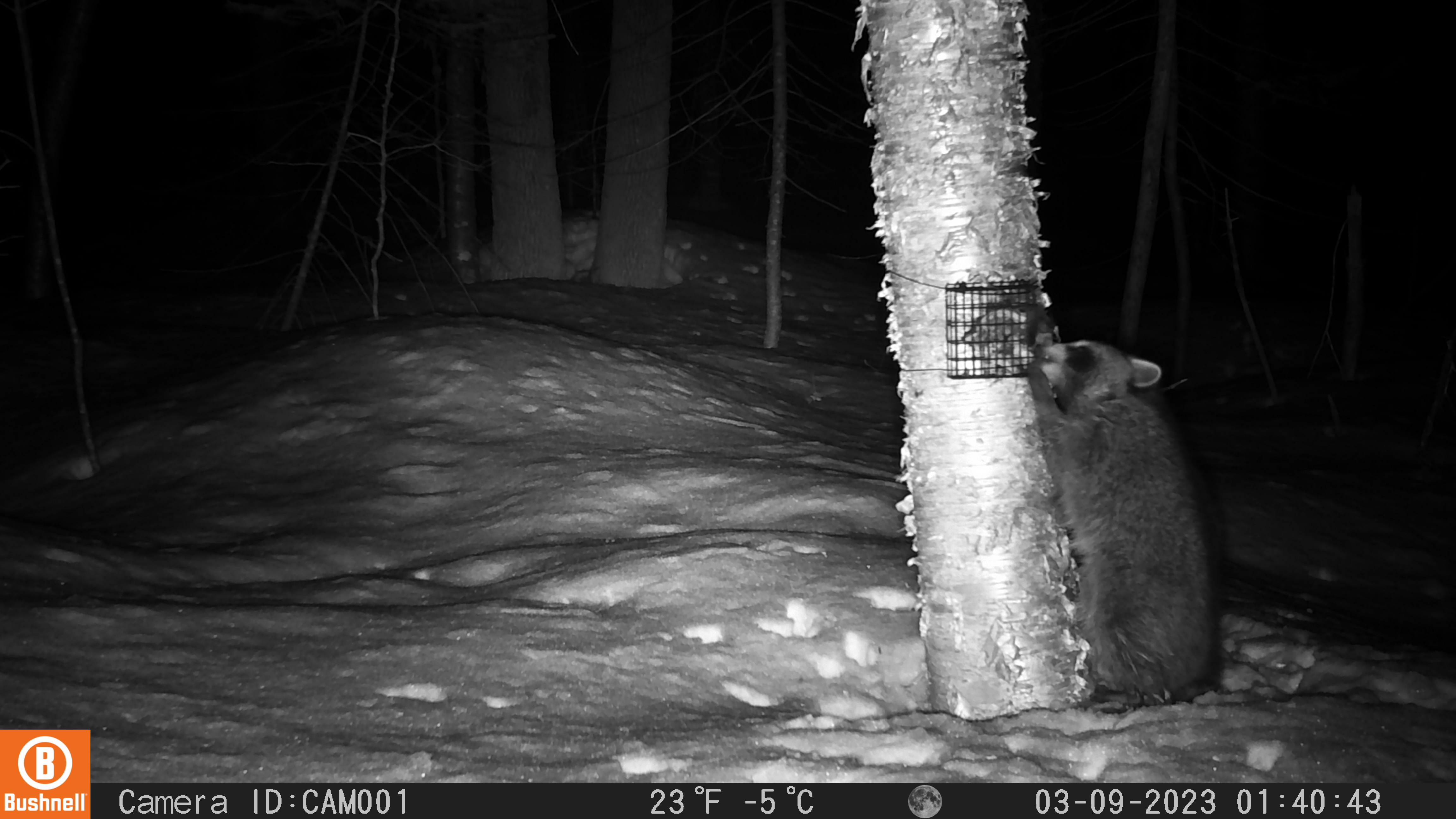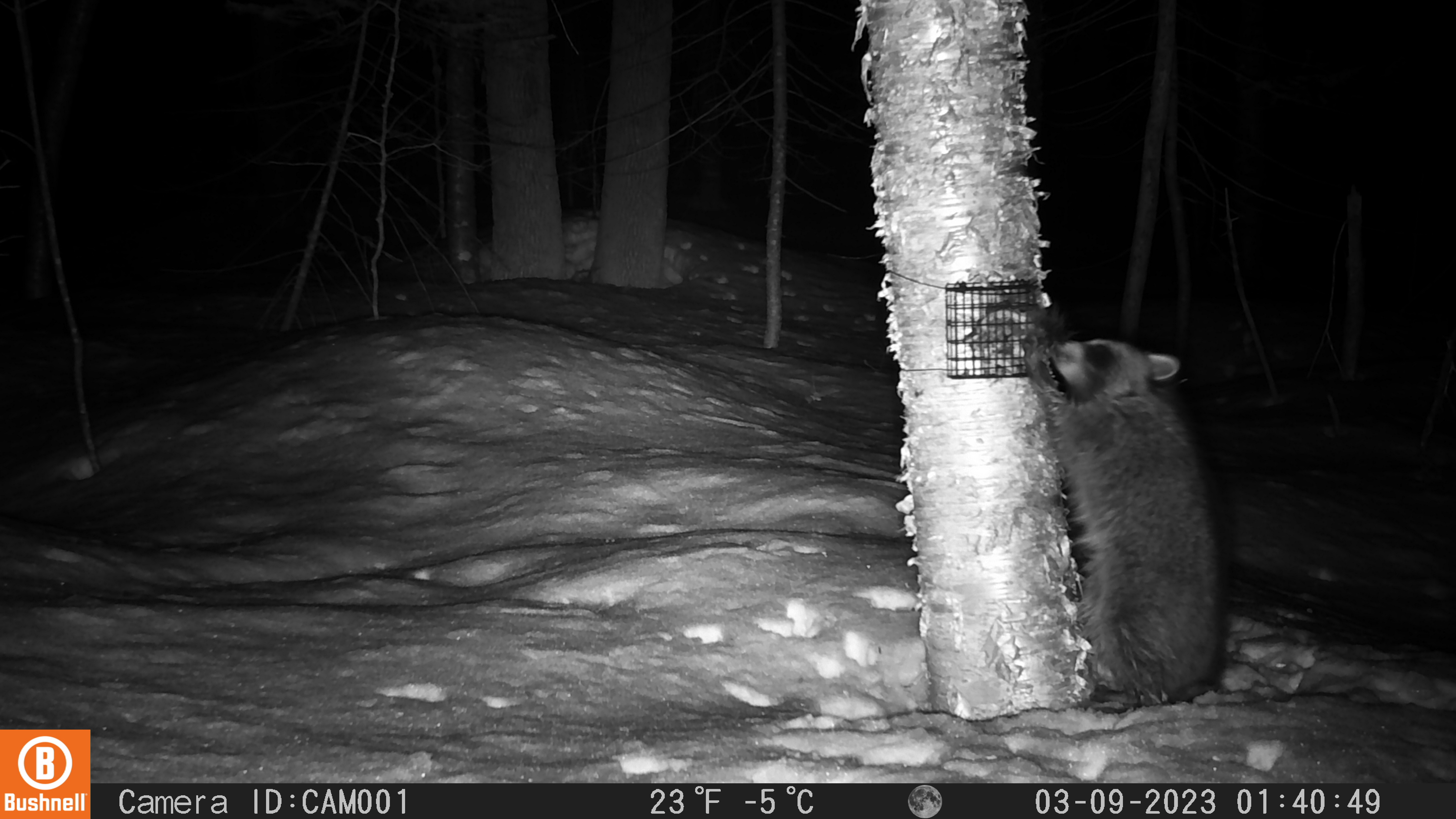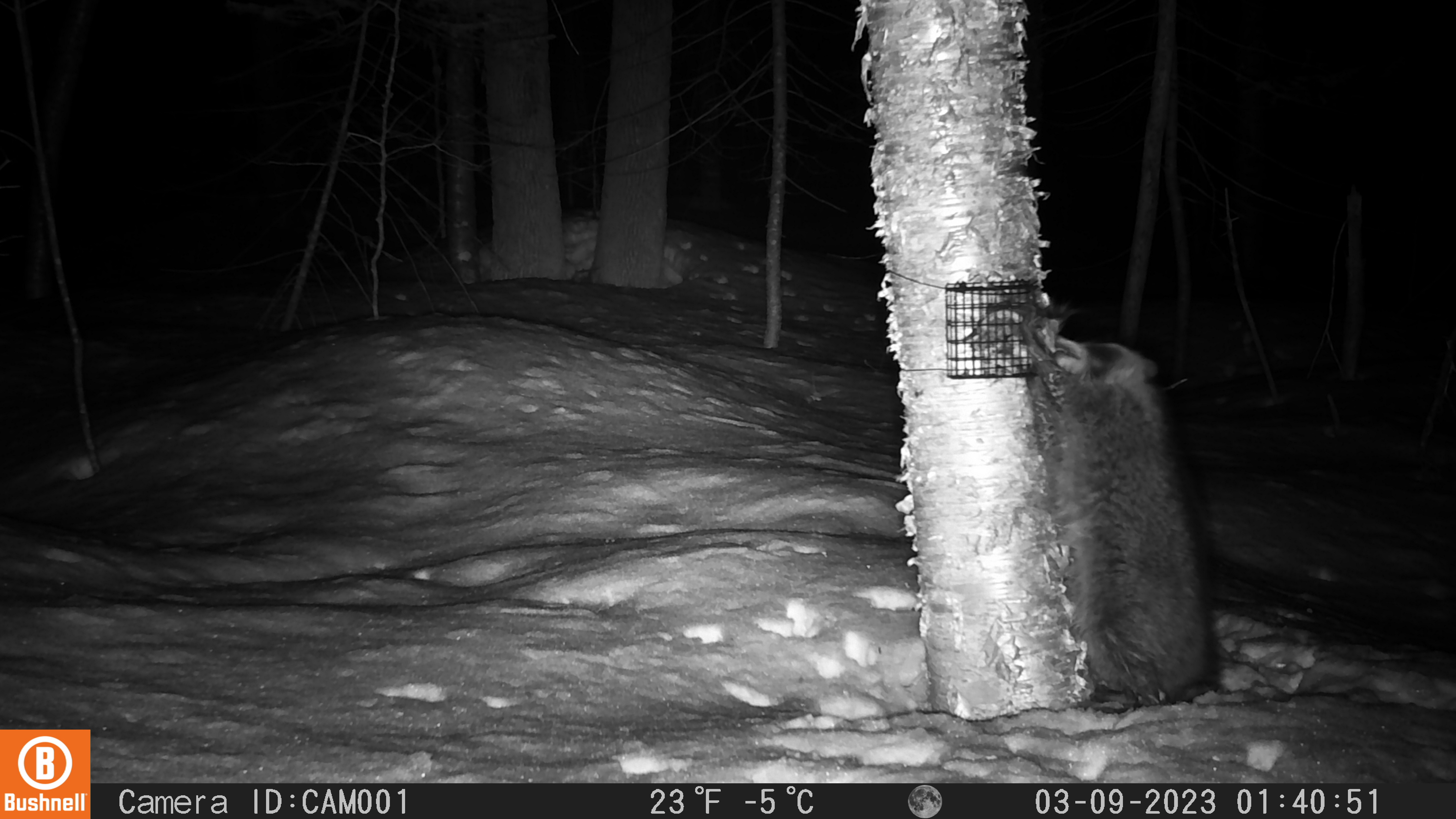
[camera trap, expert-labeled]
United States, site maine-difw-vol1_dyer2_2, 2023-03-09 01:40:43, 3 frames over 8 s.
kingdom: Animalia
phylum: Chordata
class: Mammalia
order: Carnivora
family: Procyonidae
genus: Procyon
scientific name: Procyon lotor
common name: raccoon